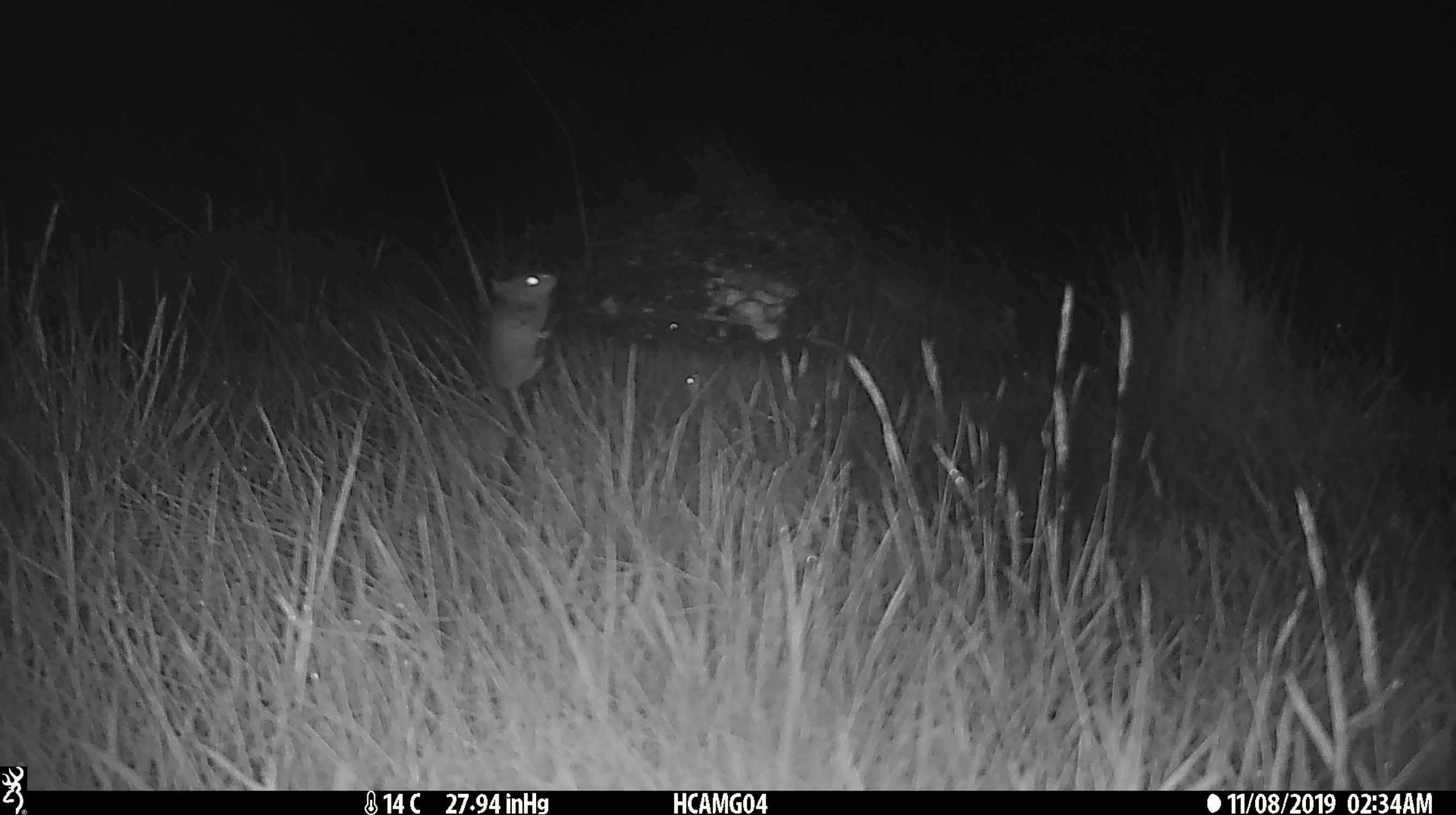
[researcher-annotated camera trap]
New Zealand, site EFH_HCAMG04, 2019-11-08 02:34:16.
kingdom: Animalia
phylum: Chordata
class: Mammalia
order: Rodentia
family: Muridae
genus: Mus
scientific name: Mus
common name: mouse